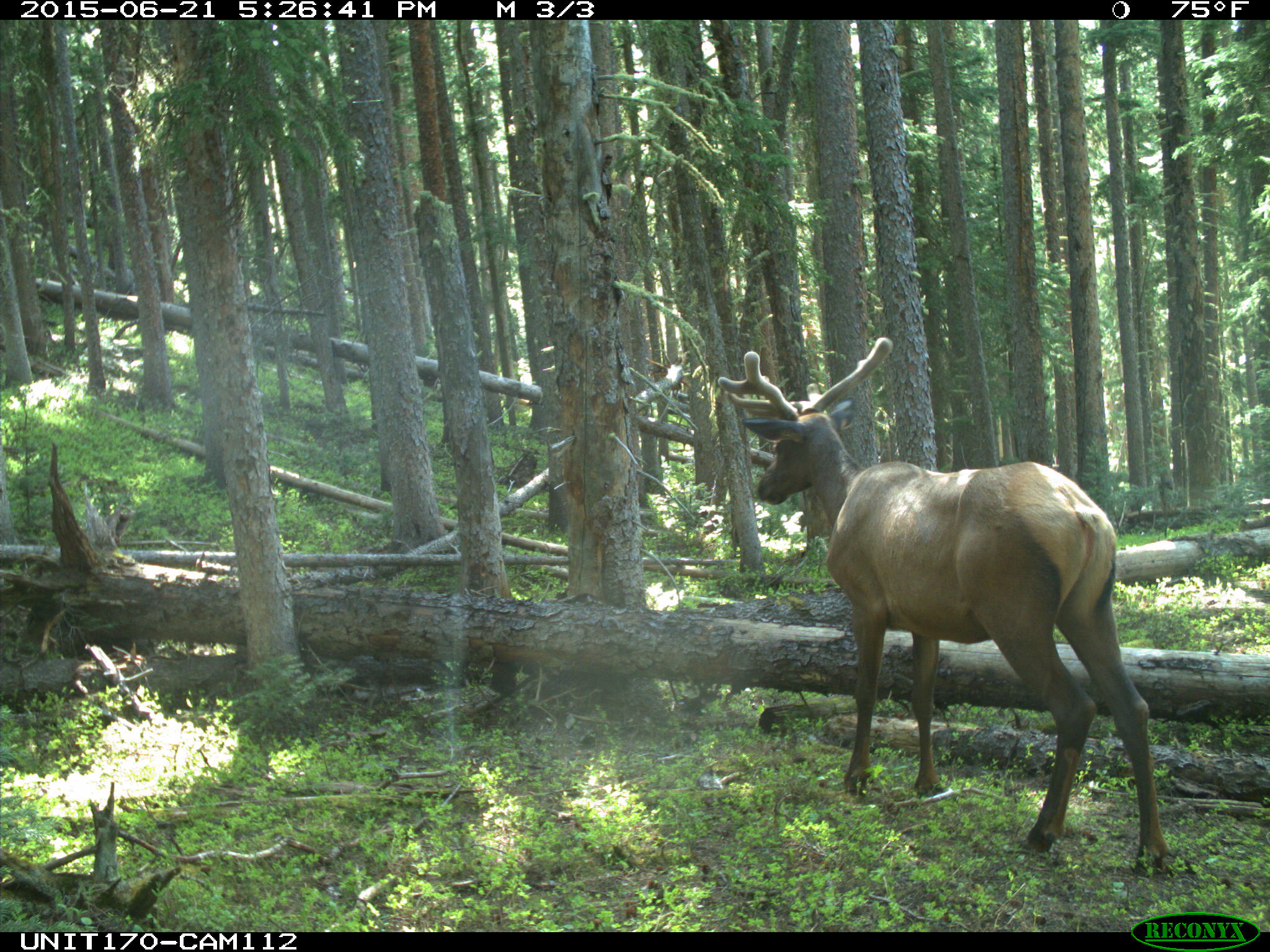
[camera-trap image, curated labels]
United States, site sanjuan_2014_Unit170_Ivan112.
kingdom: Animalia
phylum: Chordata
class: Mammalia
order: Artiodactyla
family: Cervidae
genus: Cervus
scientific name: Cervus elaphus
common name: red deer